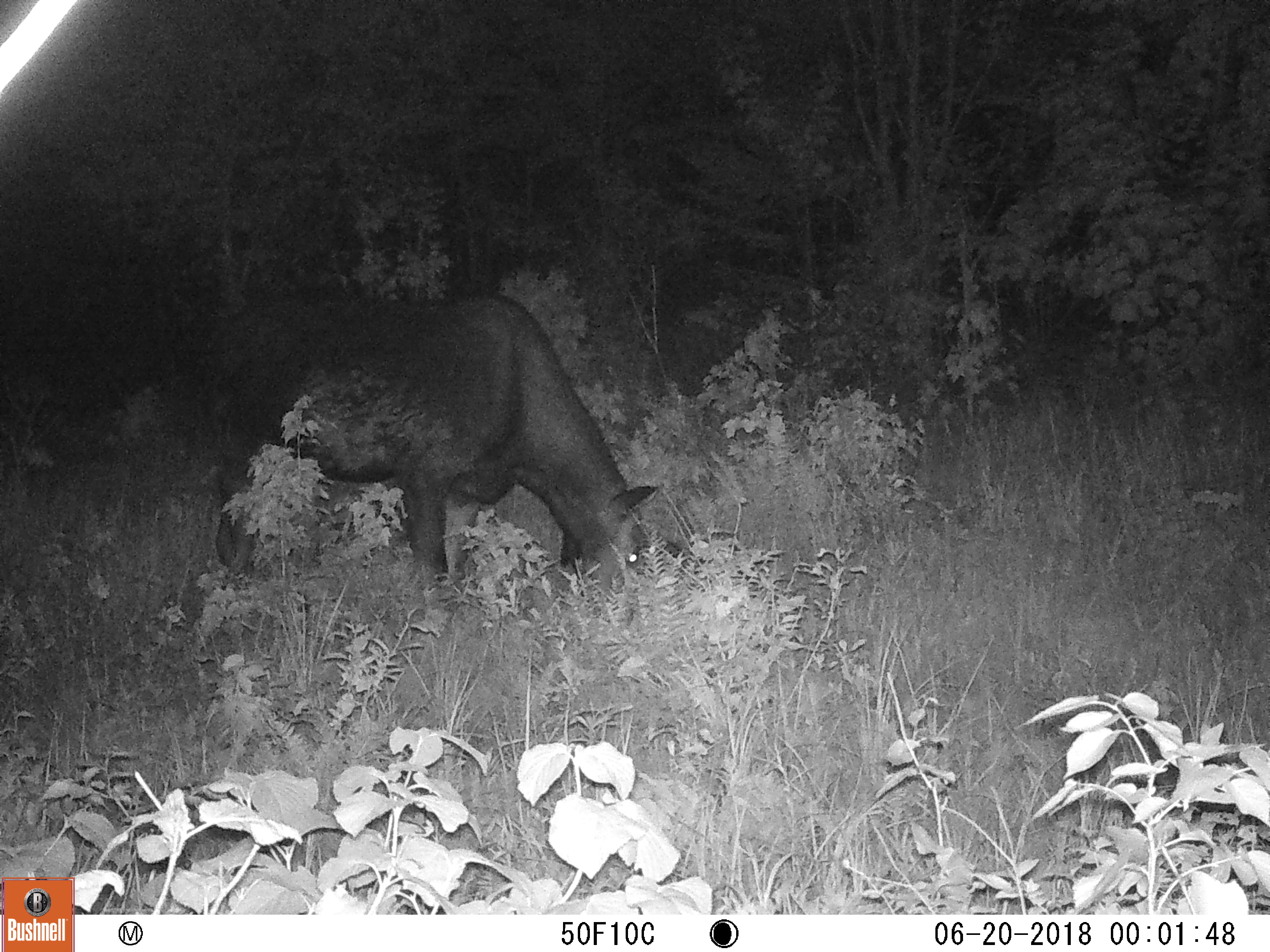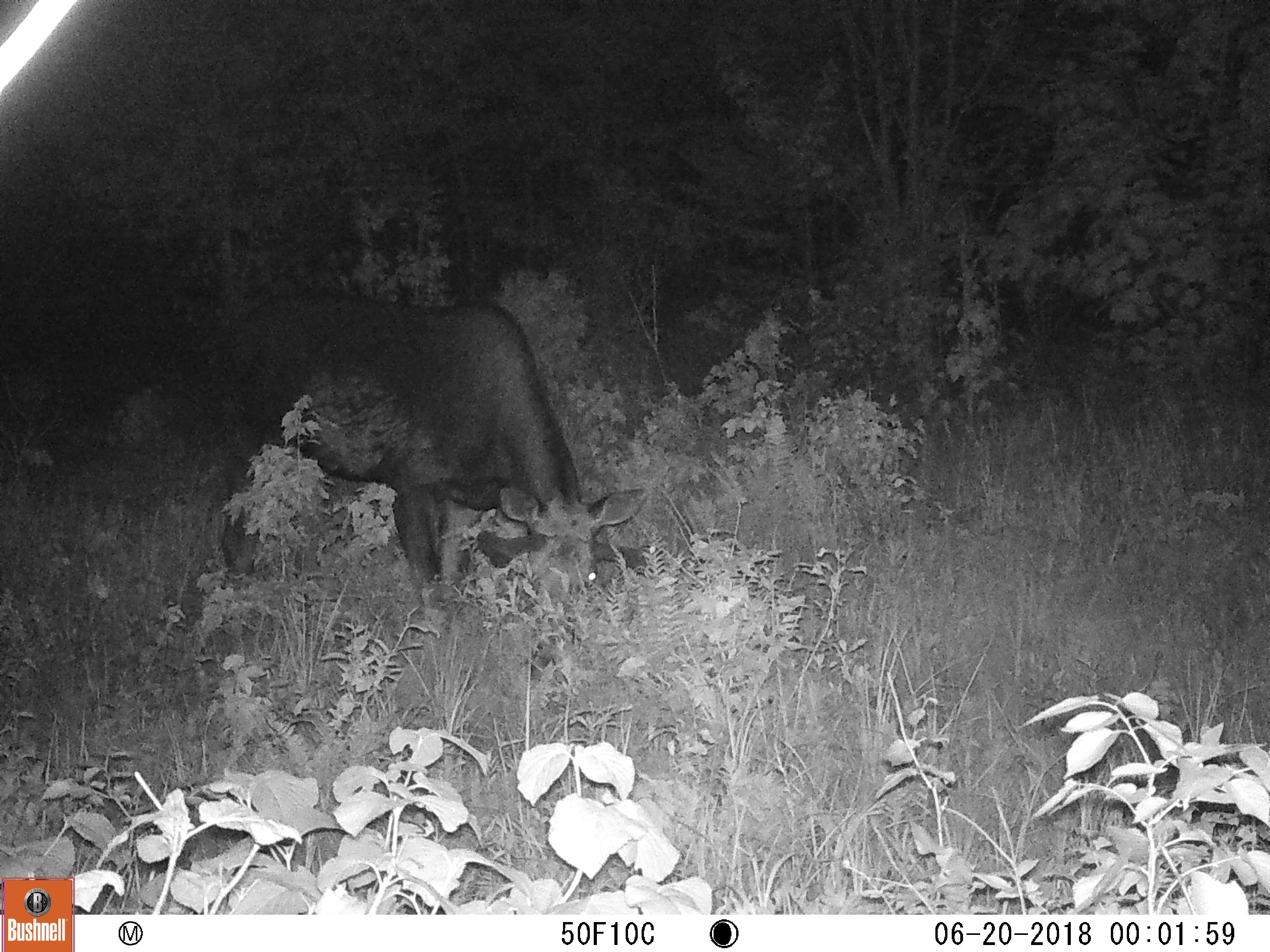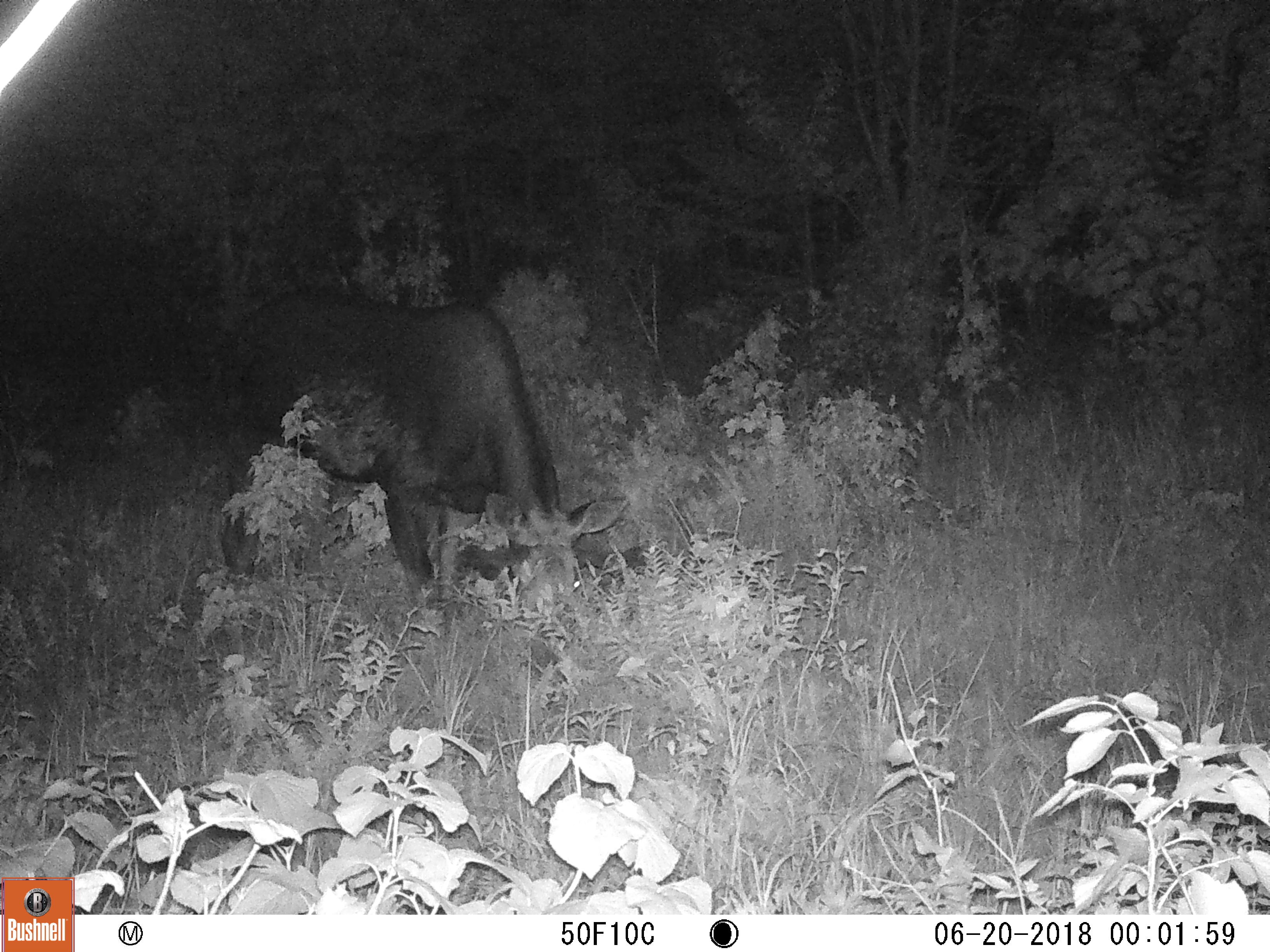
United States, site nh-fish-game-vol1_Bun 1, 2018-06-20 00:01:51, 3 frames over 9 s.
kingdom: Animalia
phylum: Chordata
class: Mammalia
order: Artiodactyla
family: Cervidae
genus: Alces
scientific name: Alces alces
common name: moose